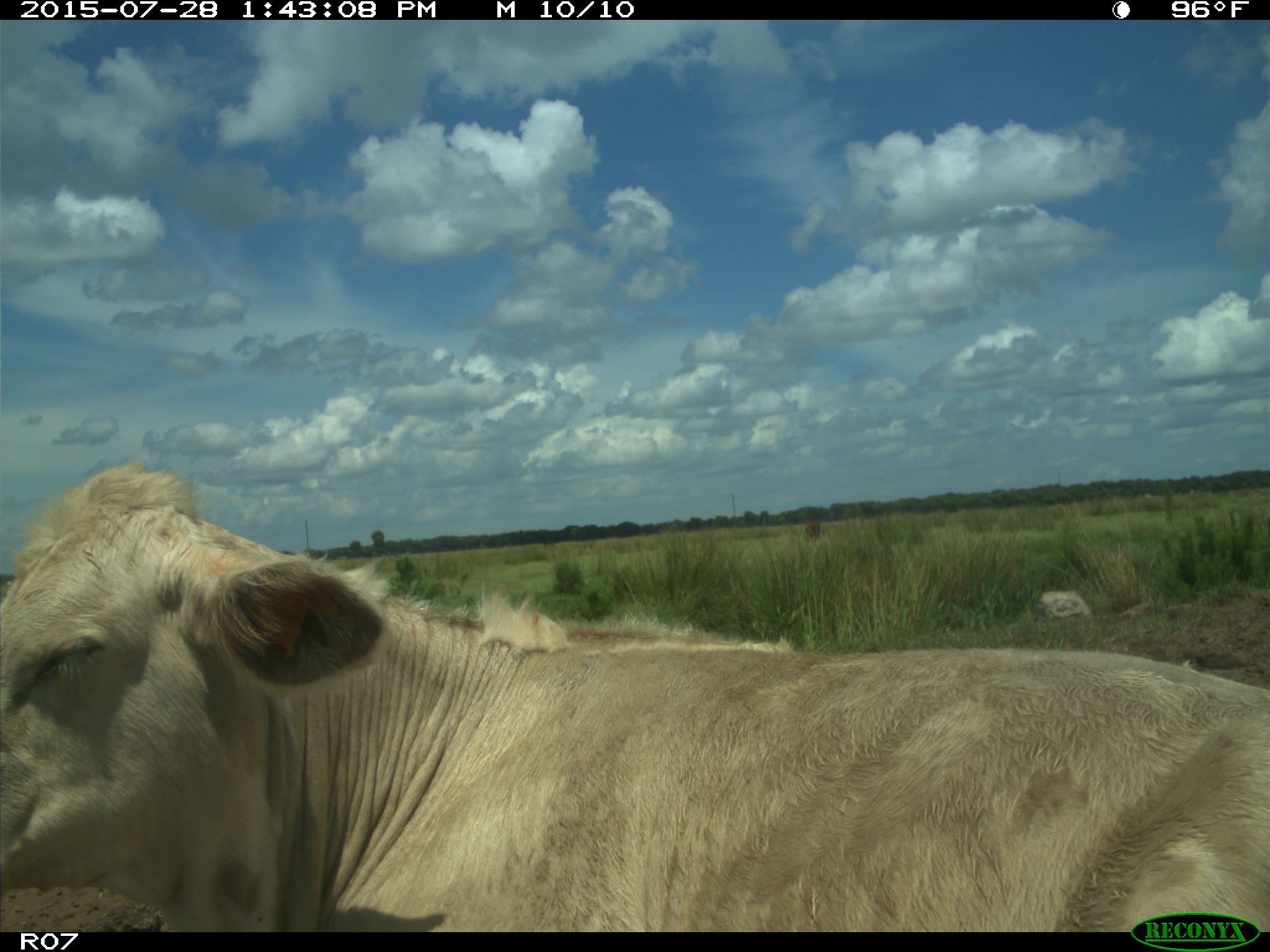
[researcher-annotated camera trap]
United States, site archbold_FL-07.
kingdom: Animalia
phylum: Chordata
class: Mammalia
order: Artiodactyla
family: Bovidae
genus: Bos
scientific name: Bos taurus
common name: domestic cow